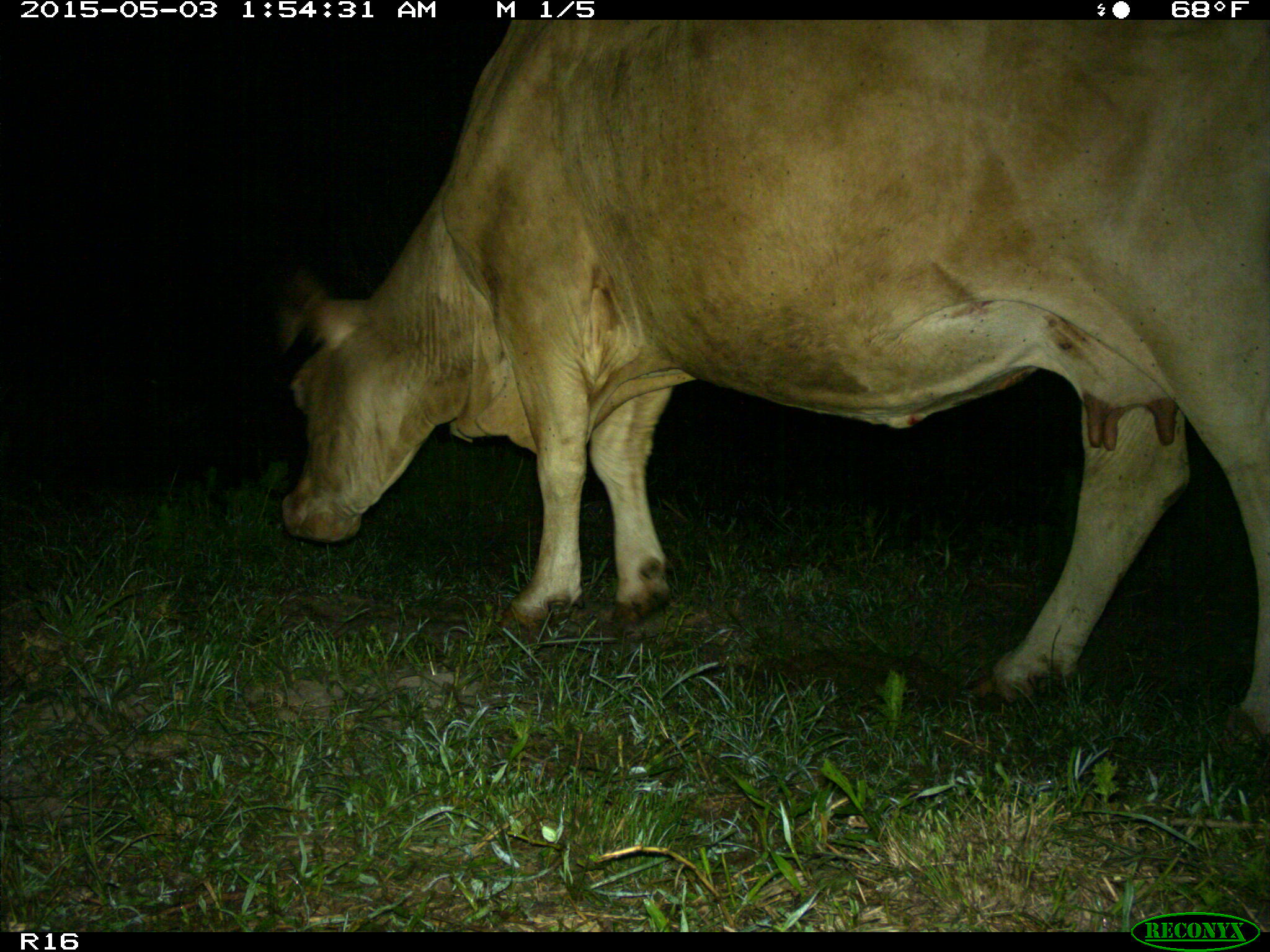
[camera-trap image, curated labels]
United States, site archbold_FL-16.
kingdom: Animalia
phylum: Chordata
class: Mammalia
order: Artiodactyla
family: Bovidae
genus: Bos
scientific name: Bos taurus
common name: domestic cow